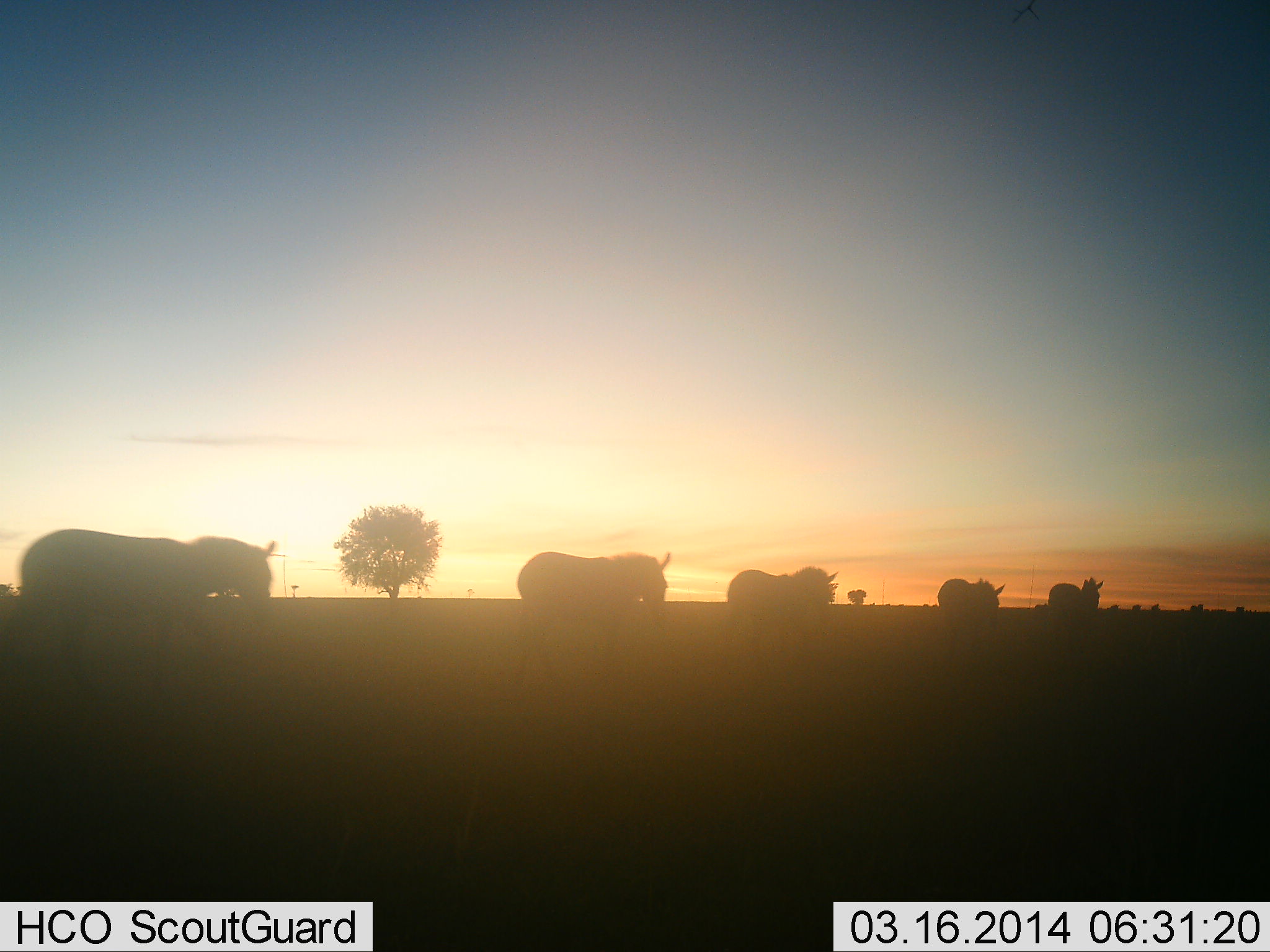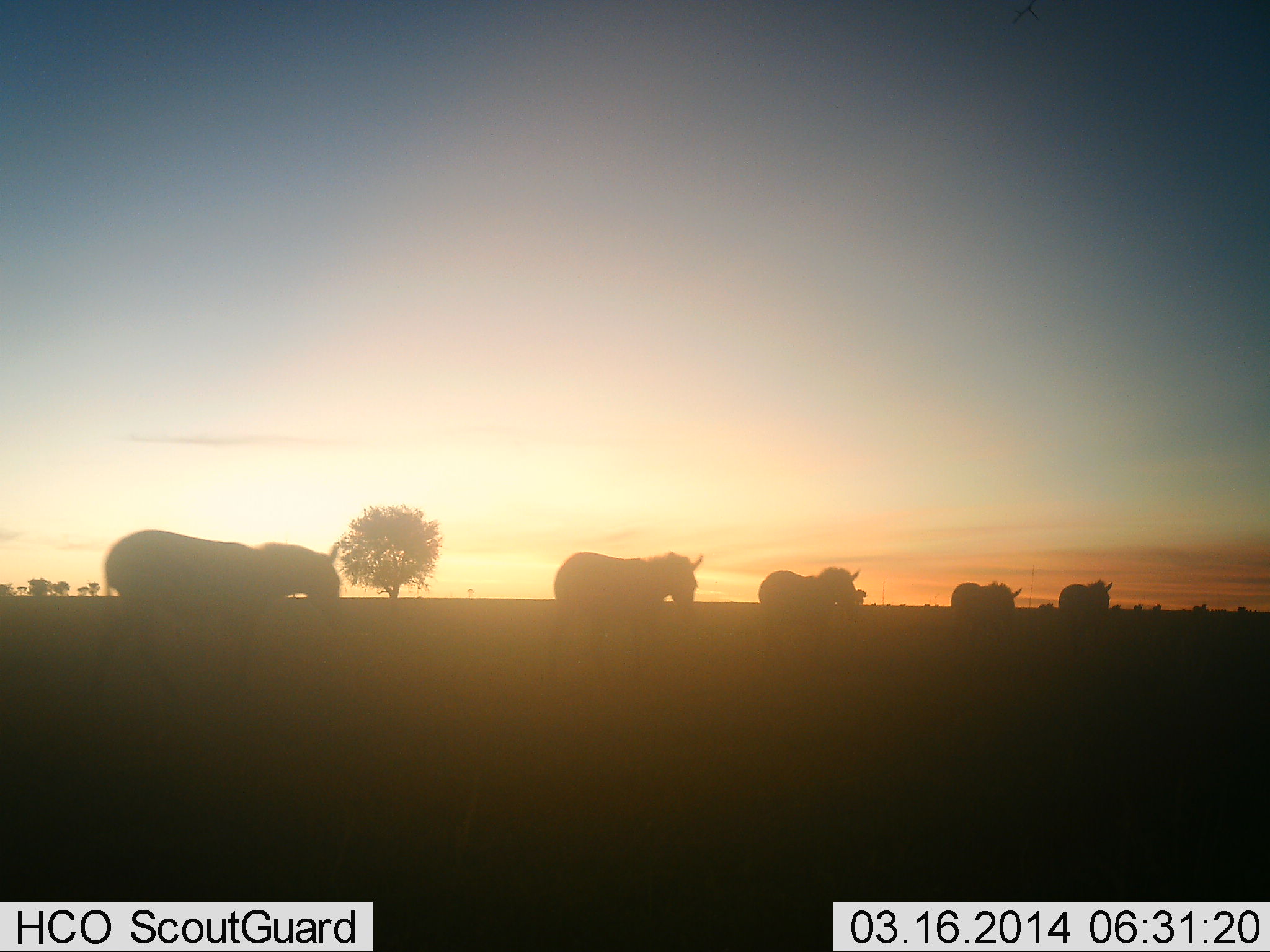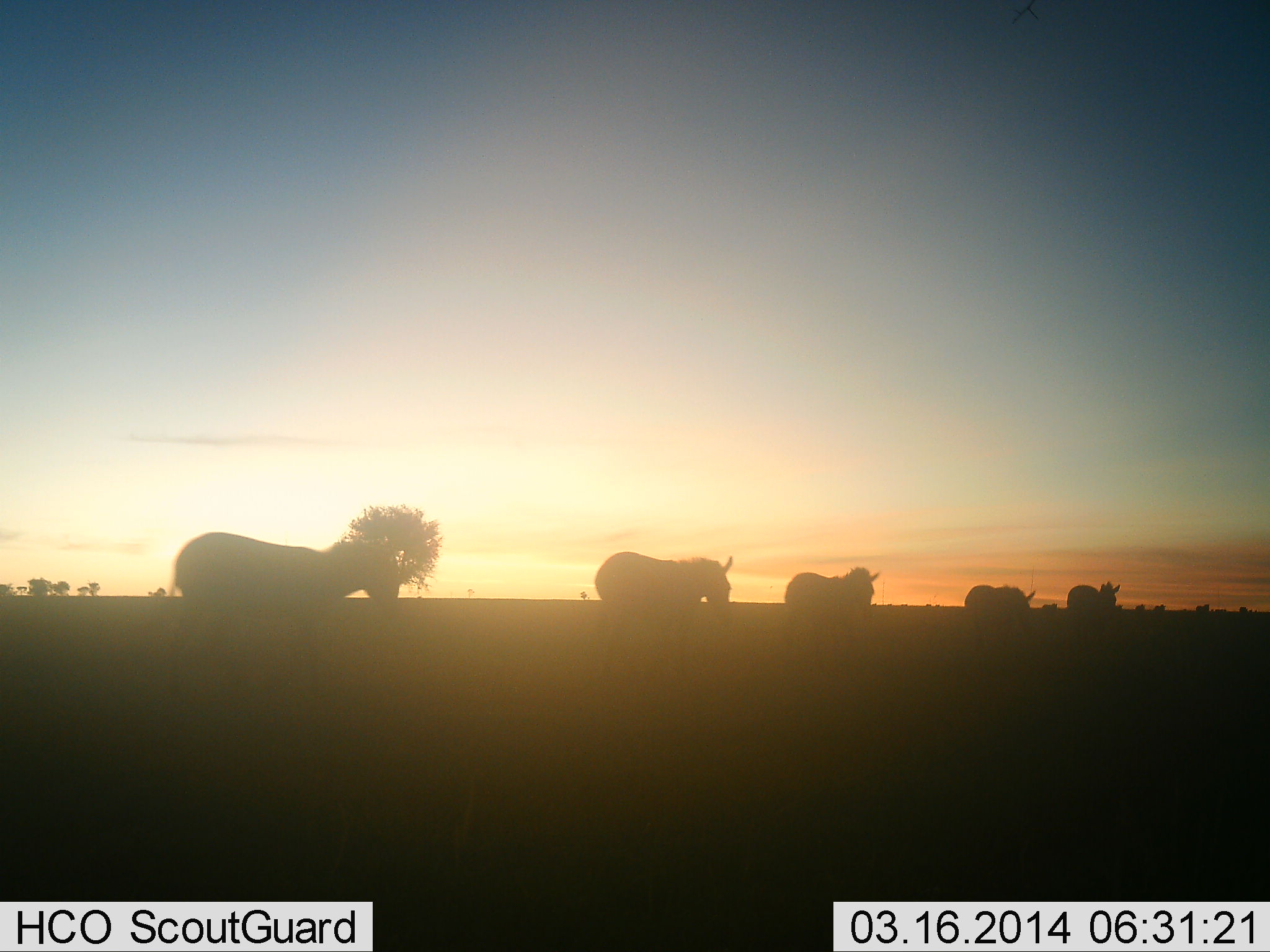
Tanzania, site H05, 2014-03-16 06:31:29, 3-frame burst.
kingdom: Animalia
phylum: Chordata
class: Mammalia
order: Perissodactyla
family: Equidae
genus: Equus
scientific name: Equus quagga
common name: plains zebra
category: zebra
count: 5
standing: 0%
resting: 0%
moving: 100%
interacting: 0%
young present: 0%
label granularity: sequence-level